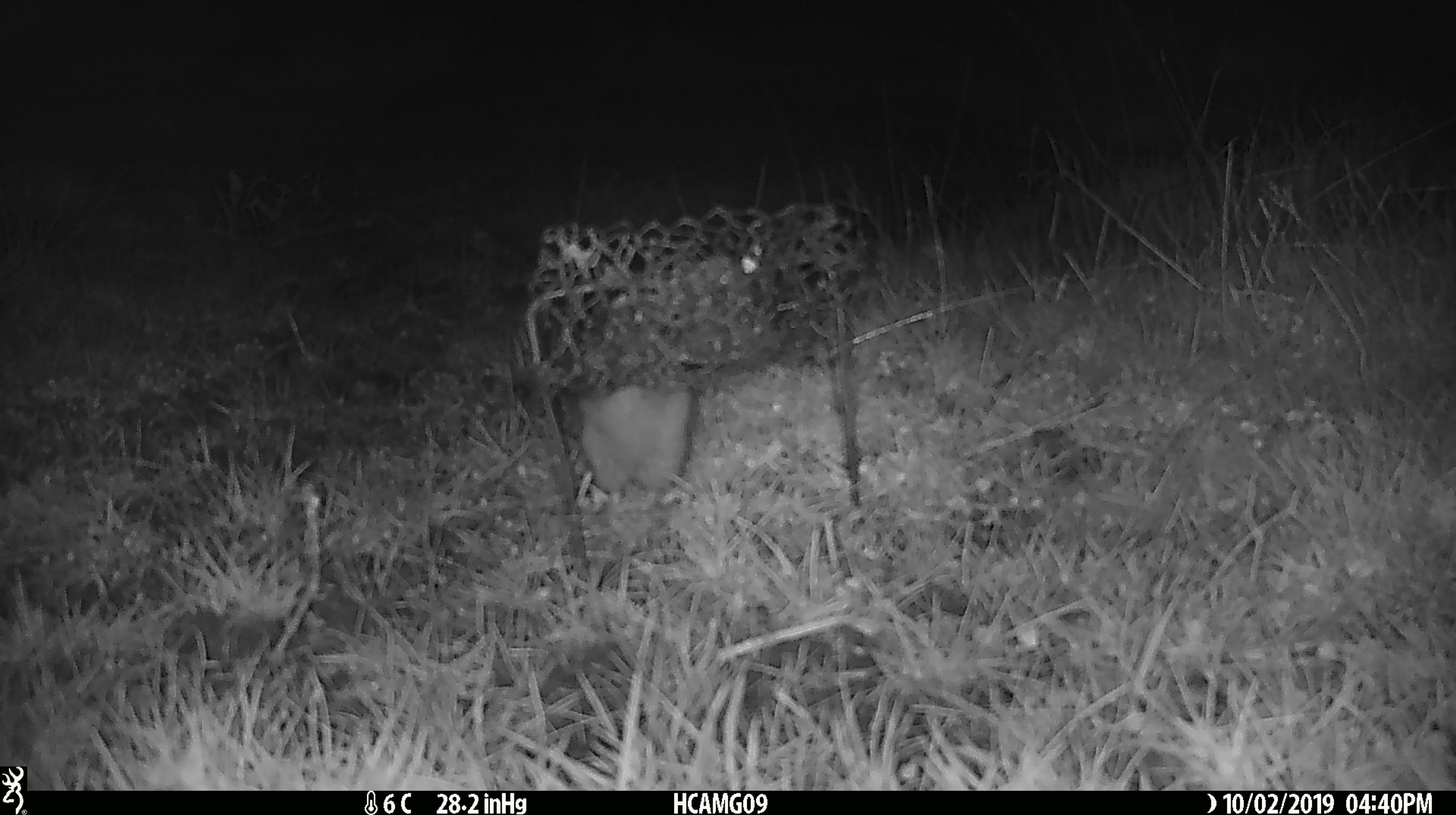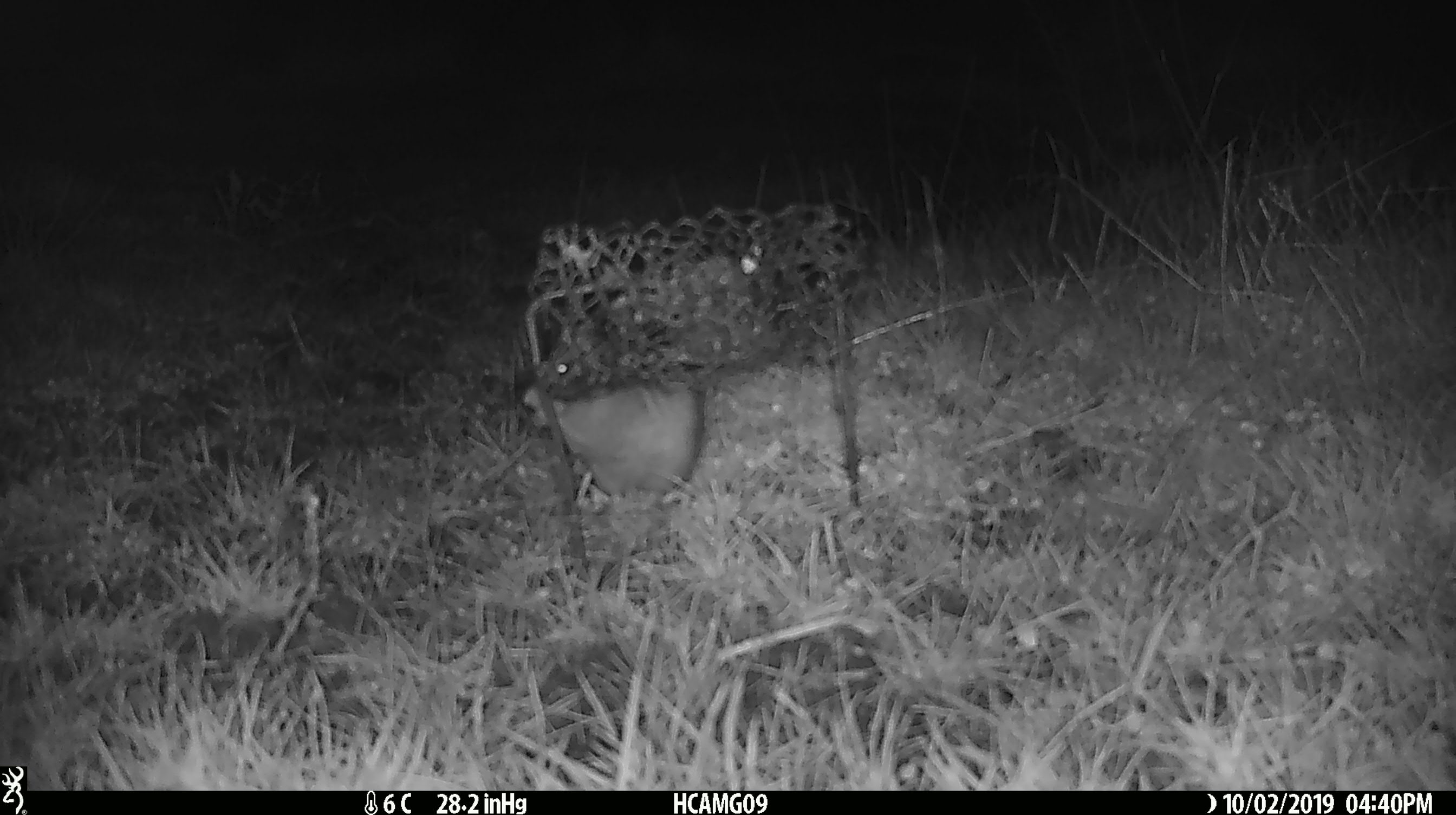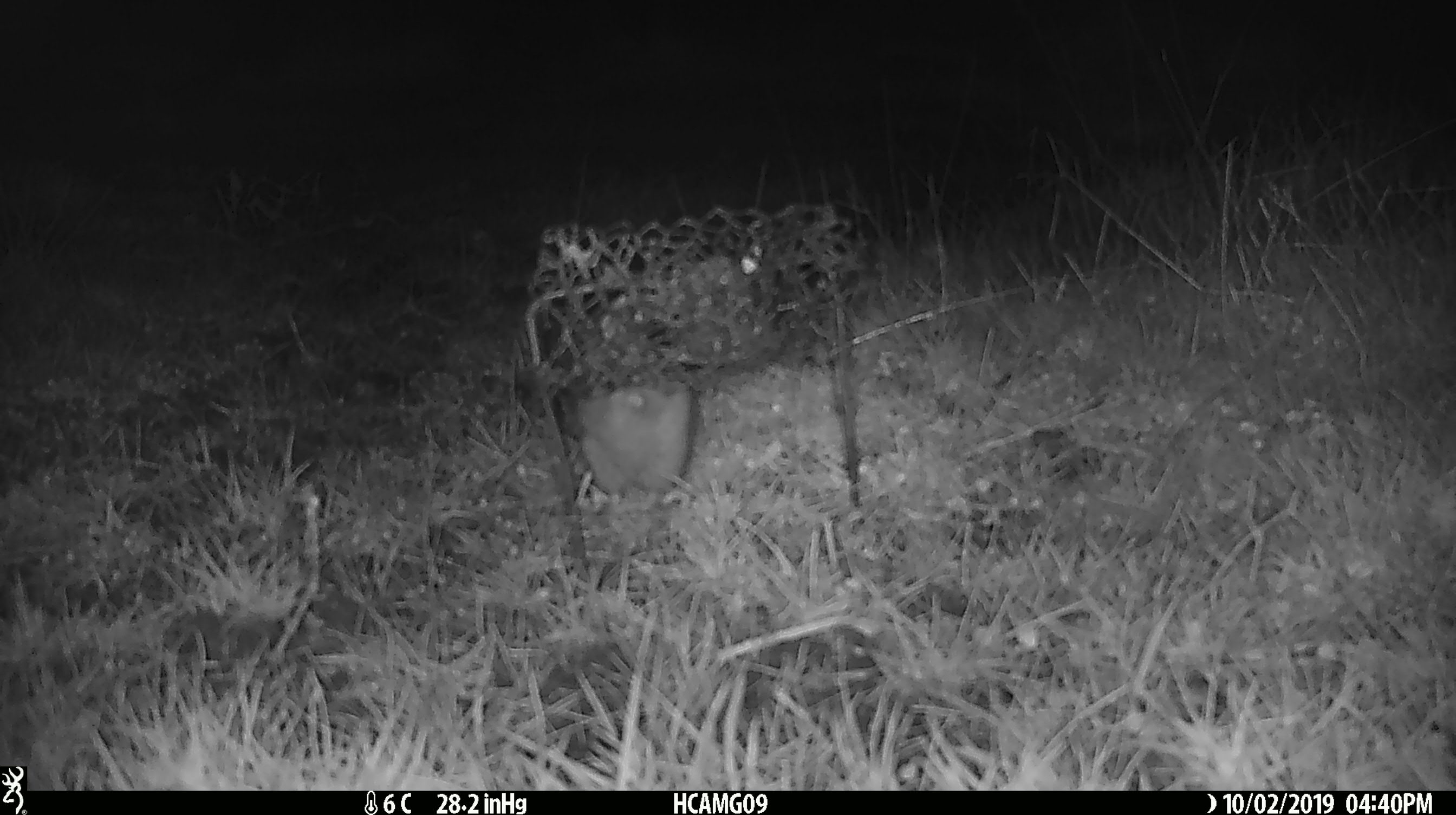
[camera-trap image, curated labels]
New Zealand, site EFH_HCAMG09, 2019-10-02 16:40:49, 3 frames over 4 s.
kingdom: Animalia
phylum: Chordata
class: Mammalia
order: Rodentia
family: Muridae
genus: Mus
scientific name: Mus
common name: mouse